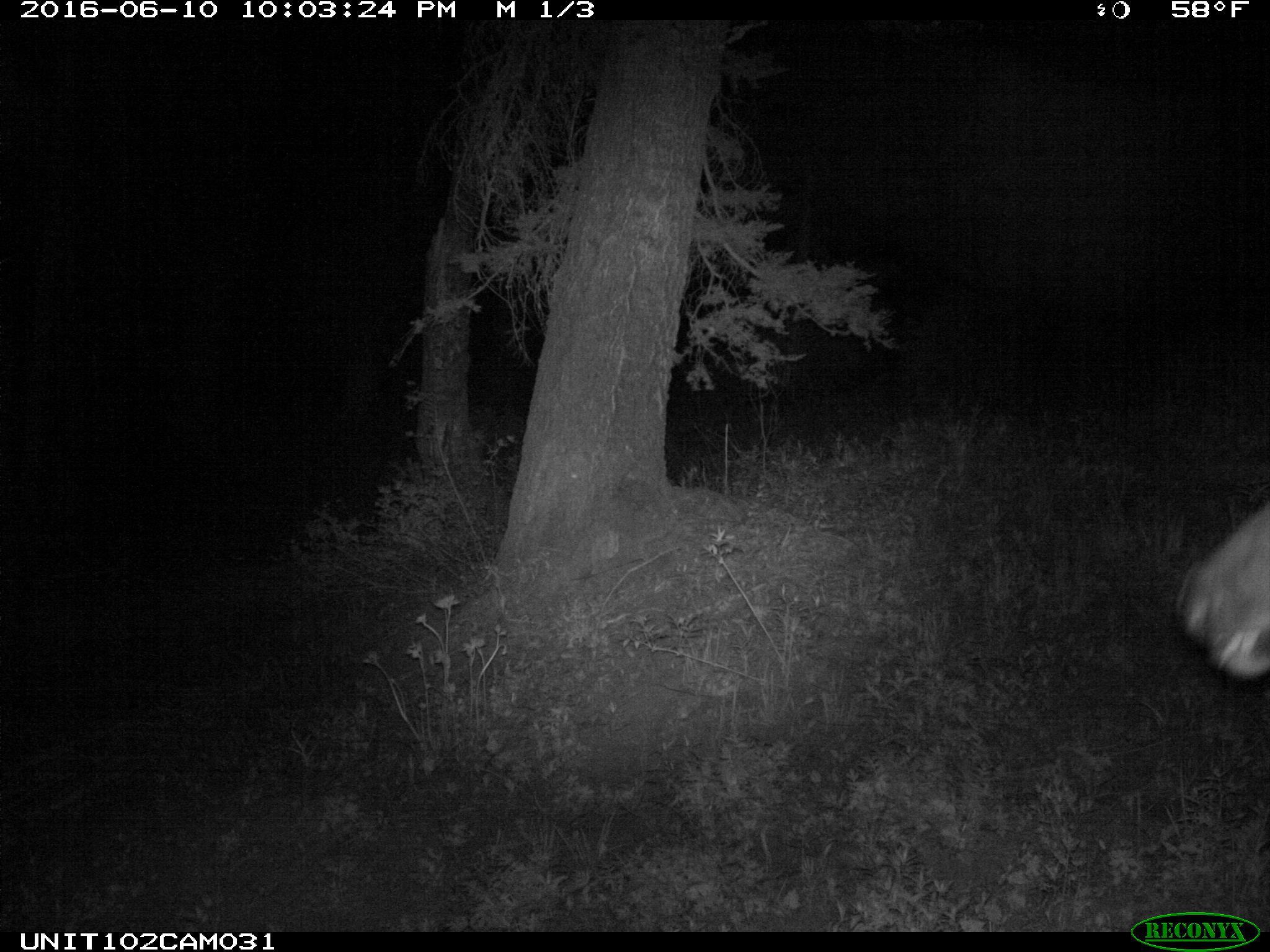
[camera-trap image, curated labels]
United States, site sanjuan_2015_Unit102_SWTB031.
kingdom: Animalia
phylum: Chordata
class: Mammalia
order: Artiodactyla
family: Cervidae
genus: Cervus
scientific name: Cervus elaphus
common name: red deer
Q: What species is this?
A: Cervus elaphus (red deer).